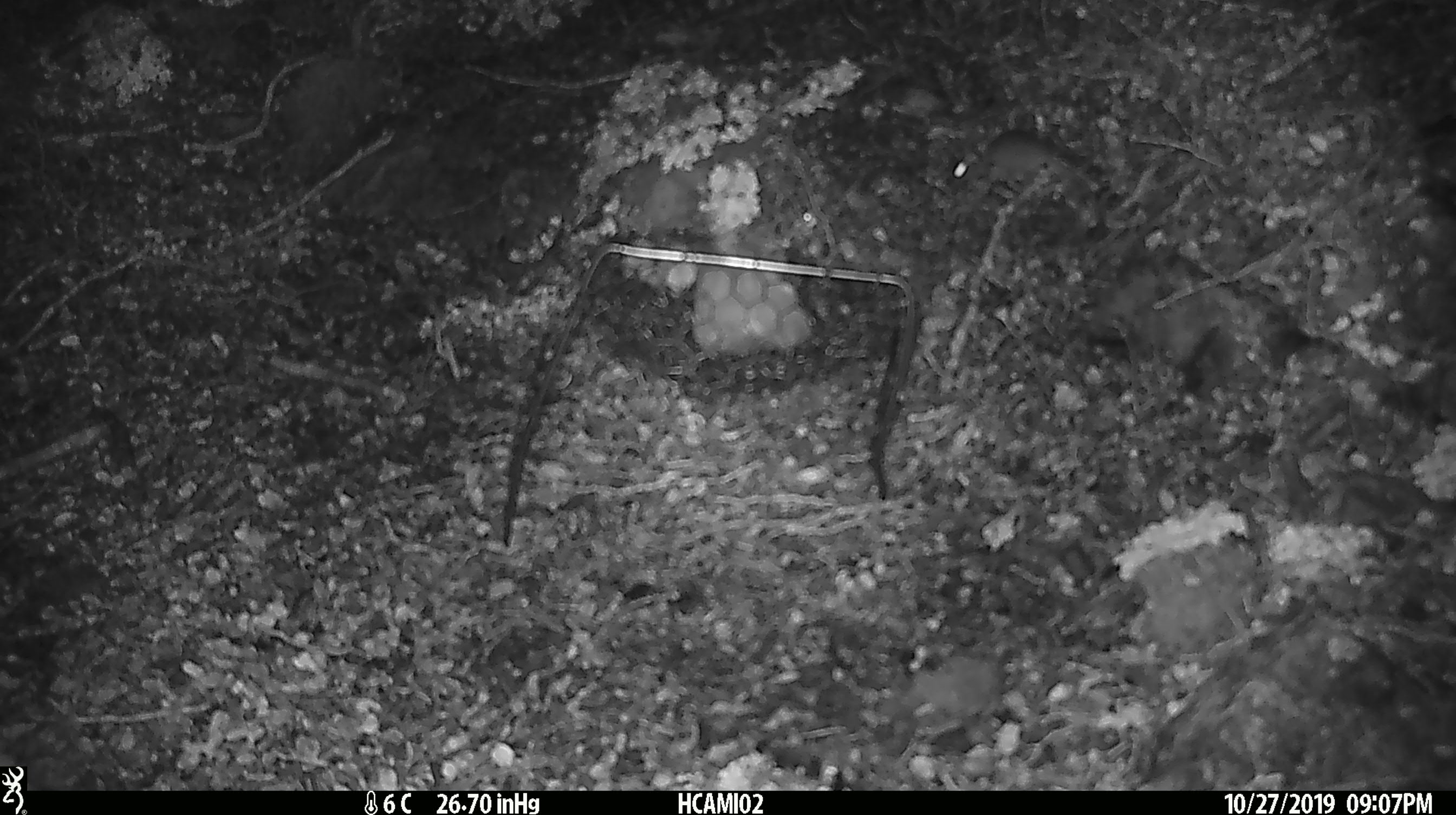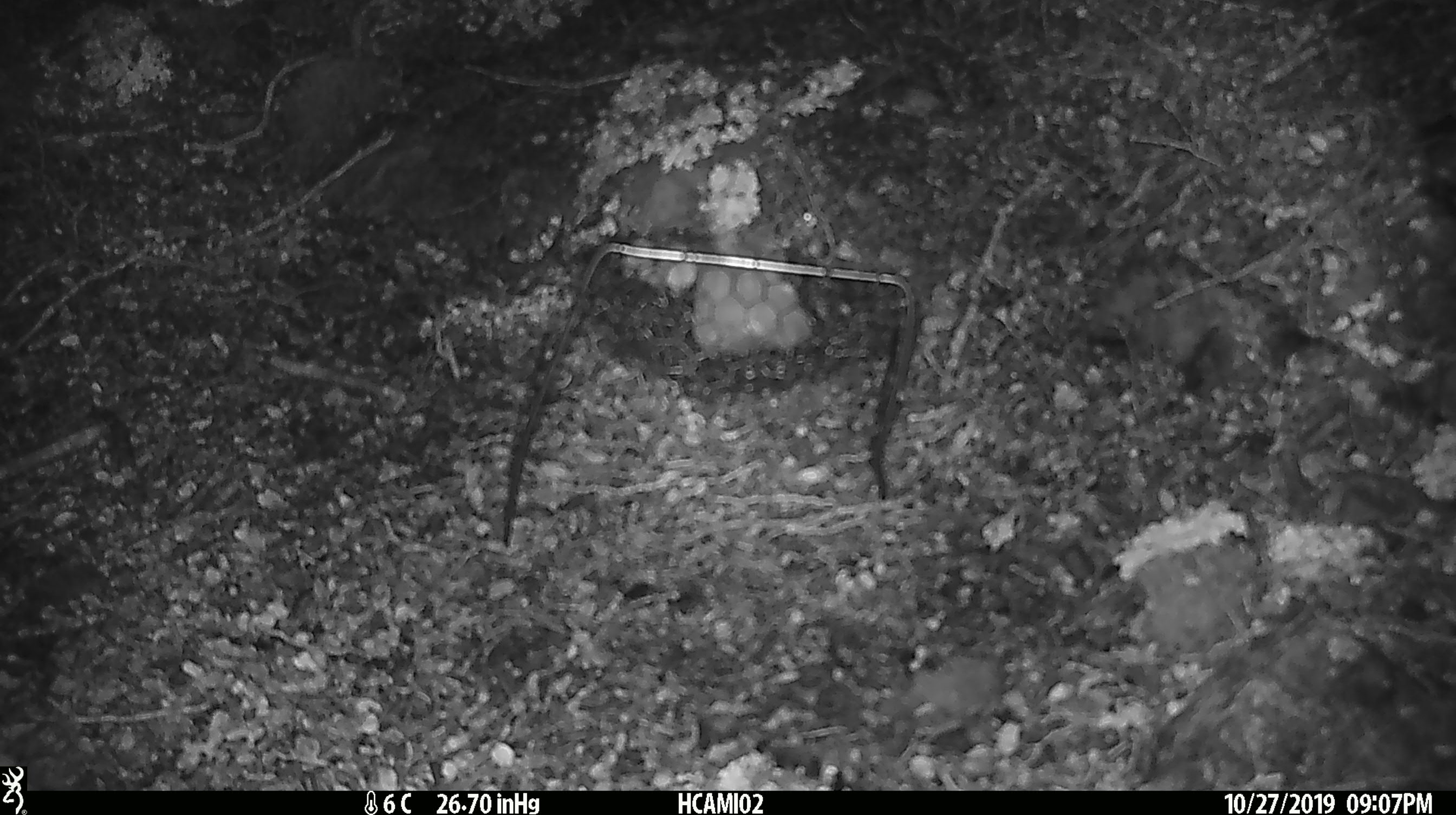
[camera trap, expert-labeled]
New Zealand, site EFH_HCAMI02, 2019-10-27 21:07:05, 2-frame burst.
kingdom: Animalia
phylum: Chordata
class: Mammalia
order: Rodentia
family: Muridae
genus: Mus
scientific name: Mus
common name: mouse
Mouse (Mus).